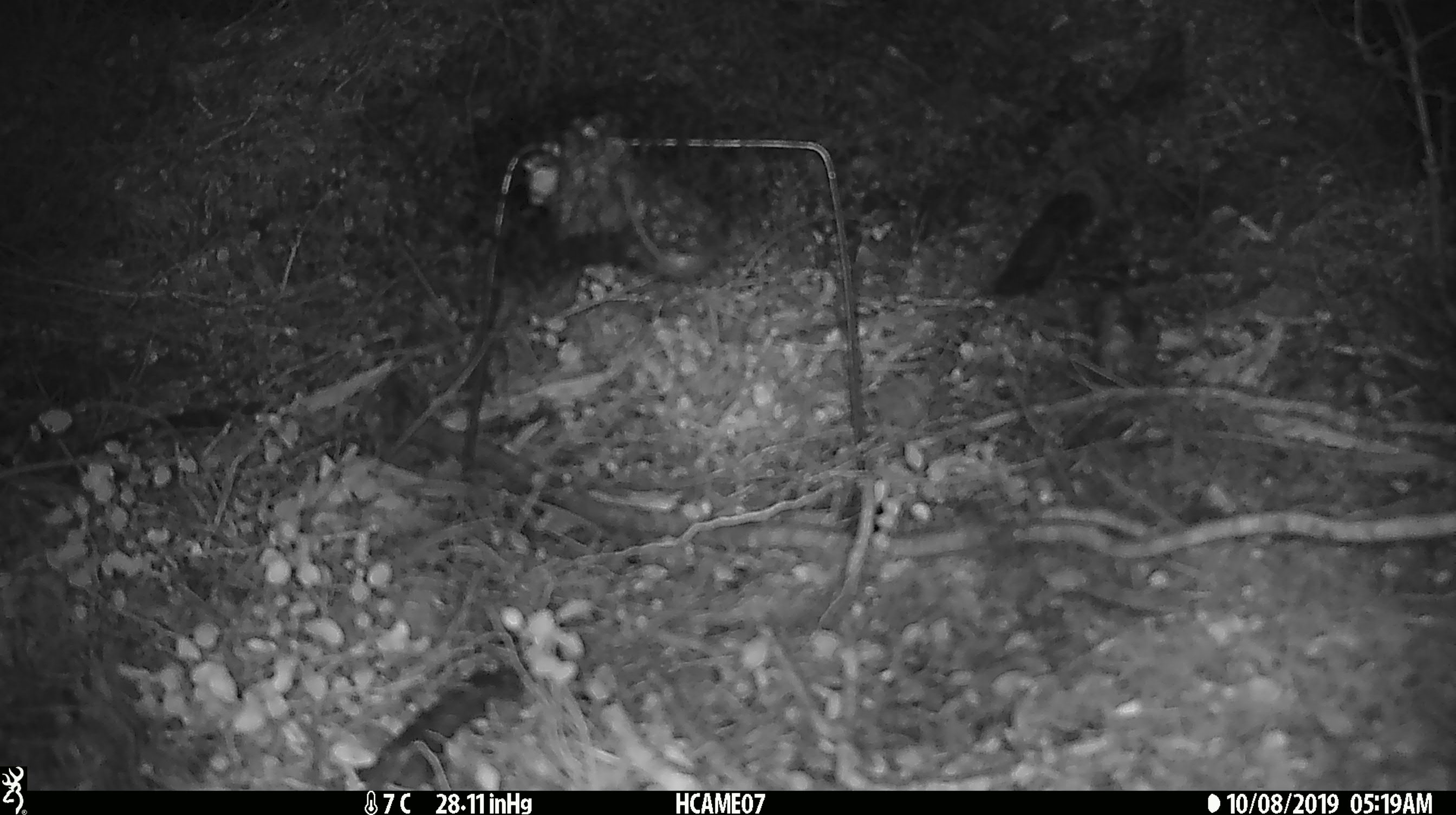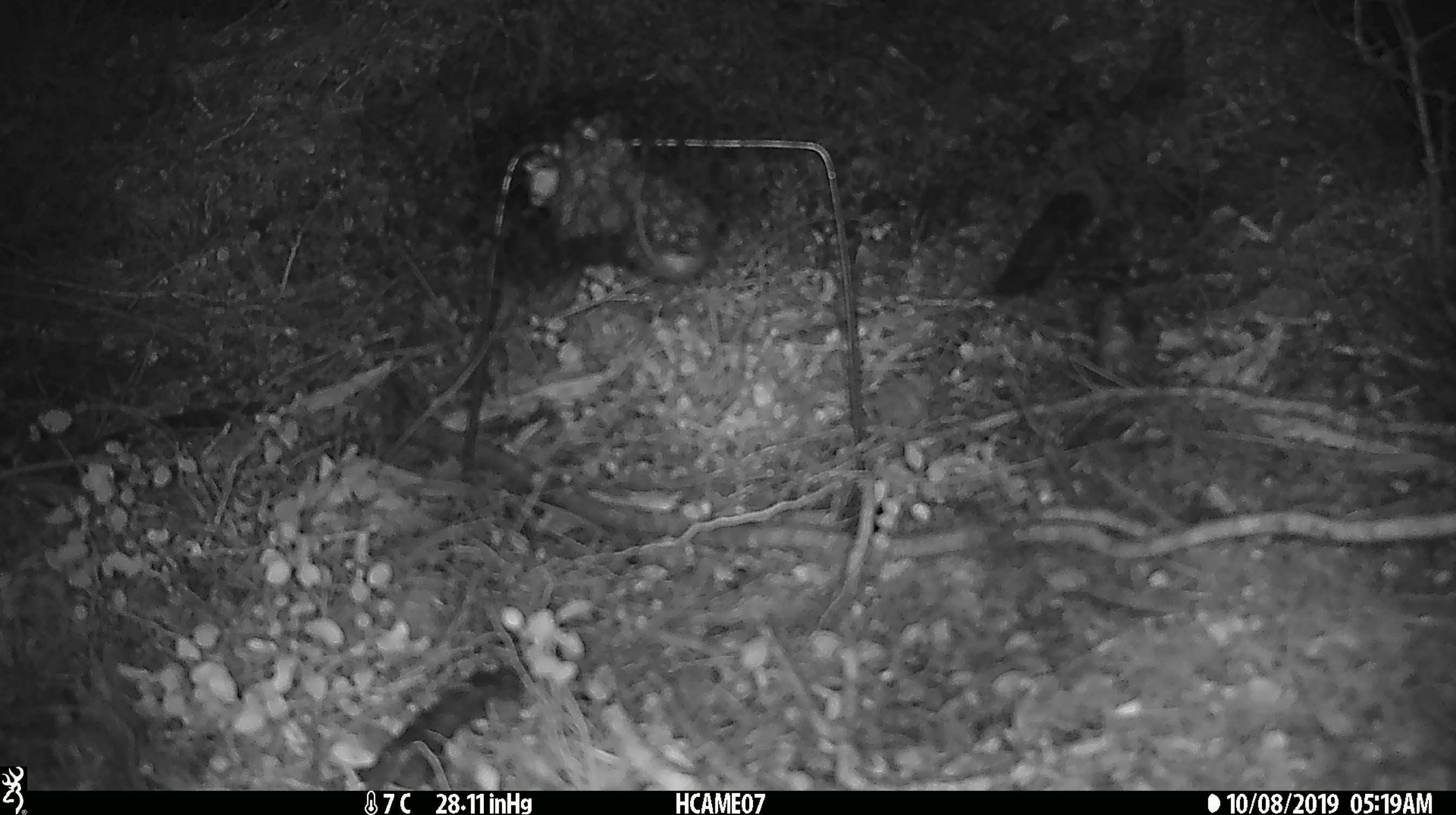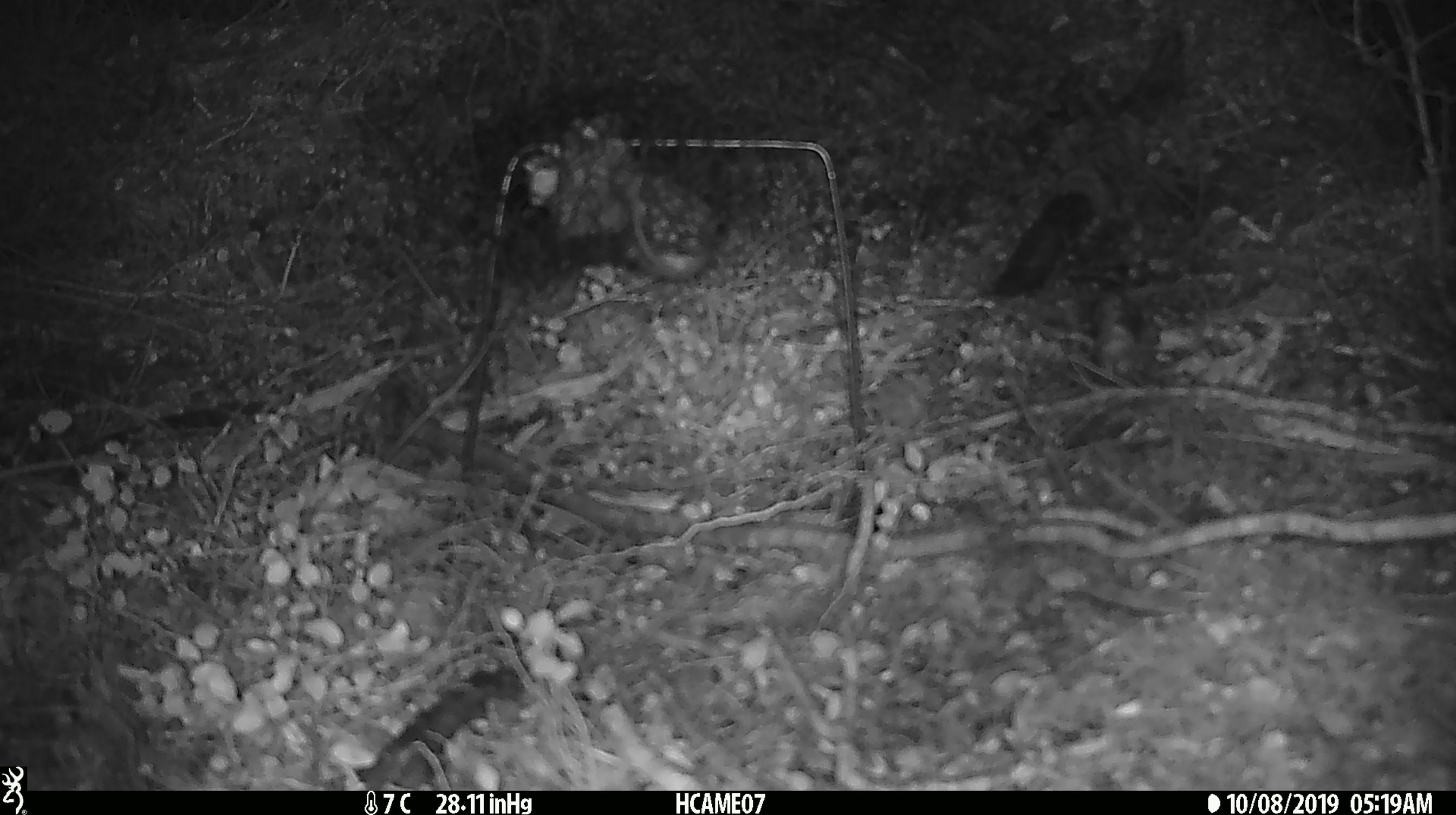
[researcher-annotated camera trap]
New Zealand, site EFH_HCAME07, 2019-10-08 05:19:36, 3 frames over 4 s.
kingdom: Animalia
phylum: Chordata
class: Mammalia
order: Rodentia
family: Muridae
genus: Mus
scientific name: Mus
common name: mouse